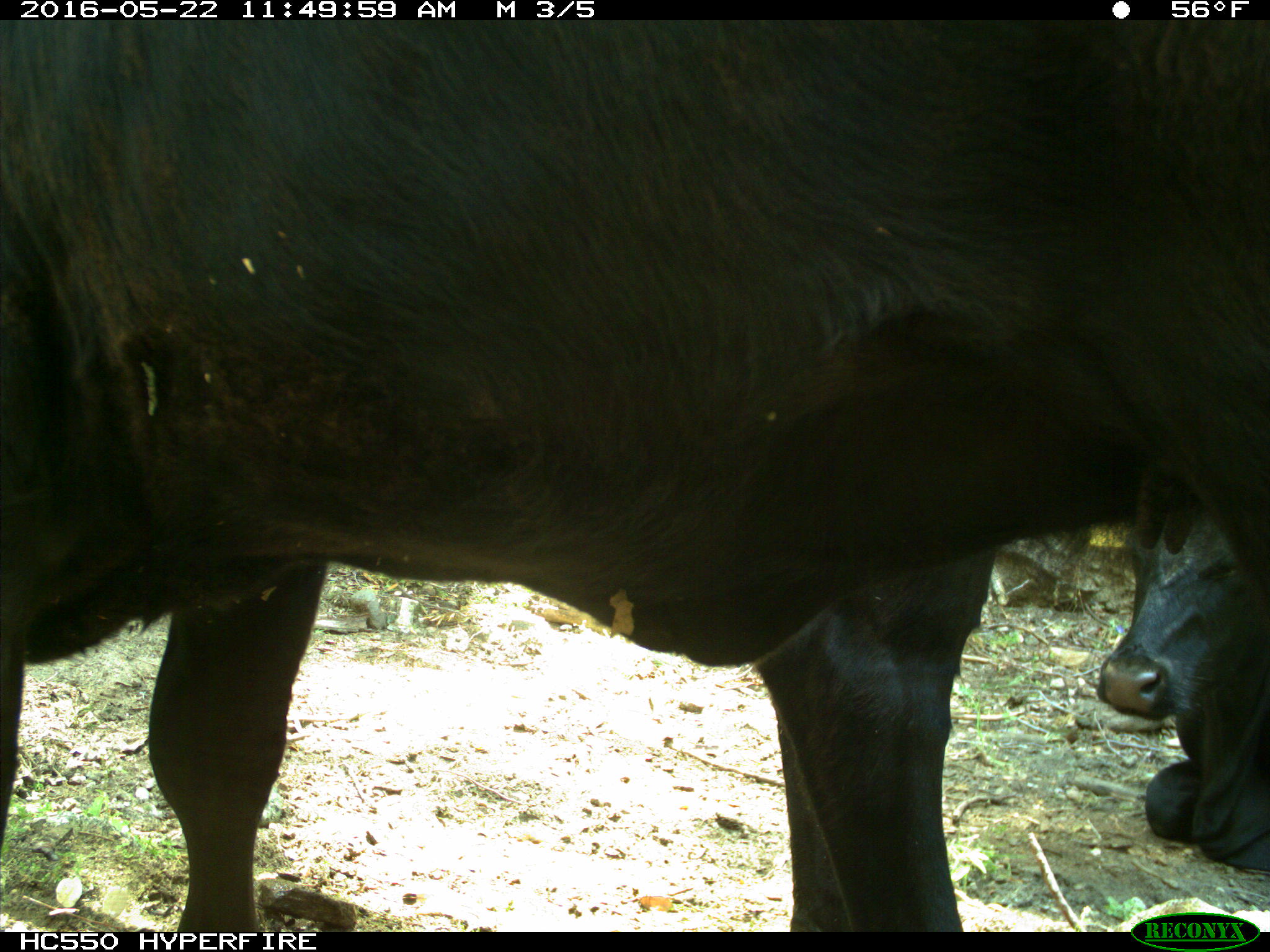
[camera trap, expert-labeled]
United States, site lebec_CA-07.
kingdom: Animalia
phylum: Chordata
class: Mammalia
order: Artiodactyla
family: Bovidae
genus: Bos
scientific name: Bos taurus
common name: domestic cow